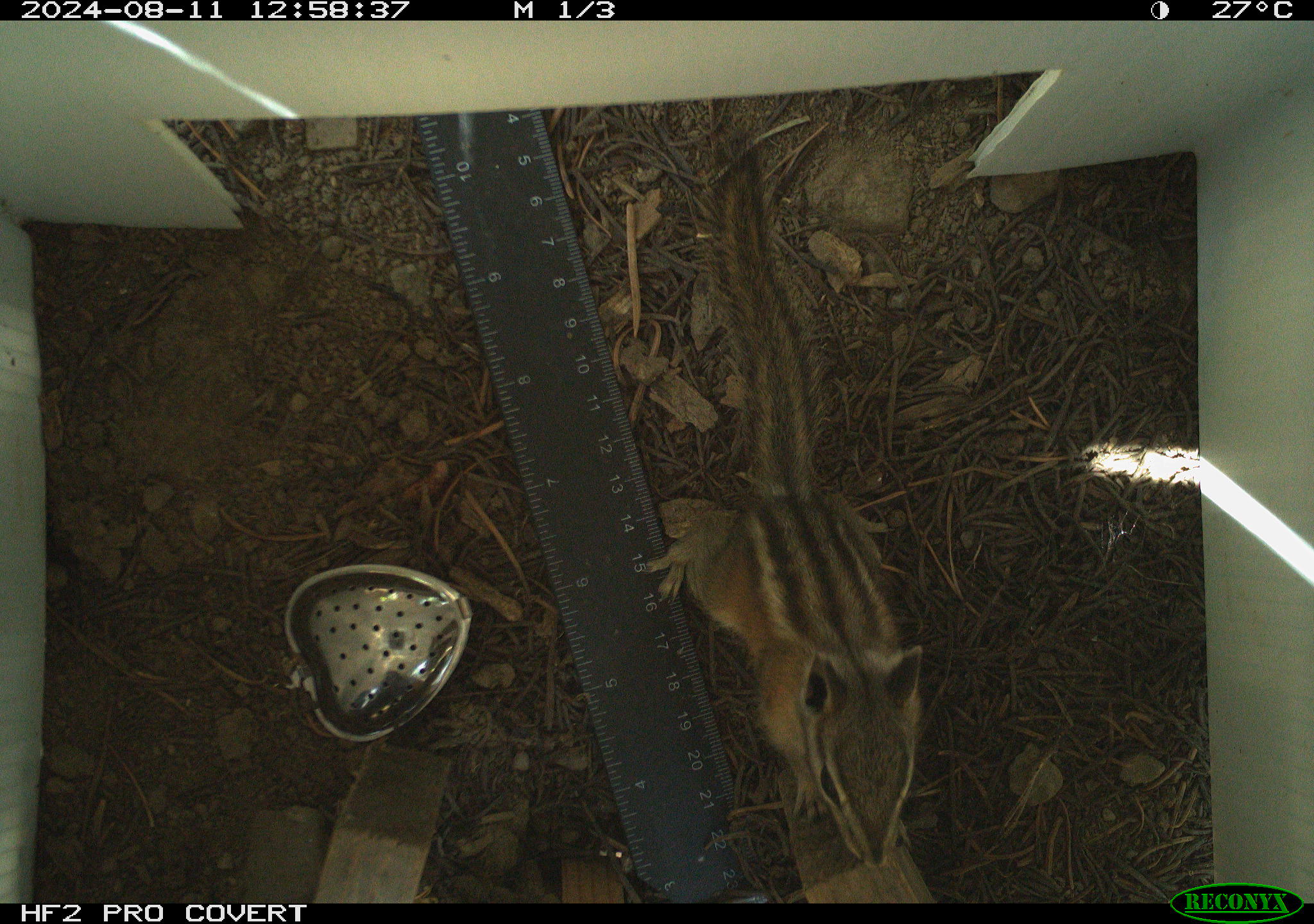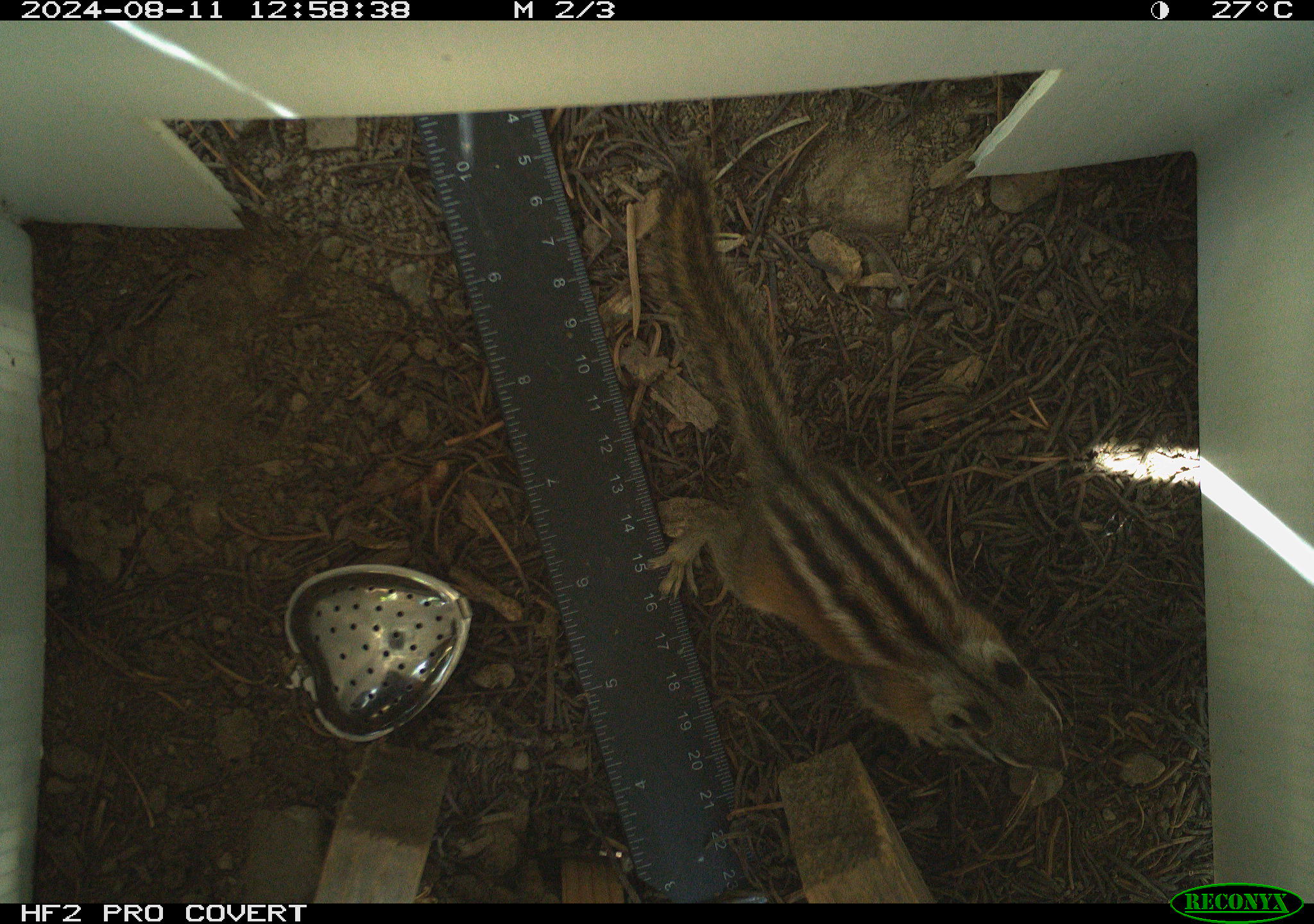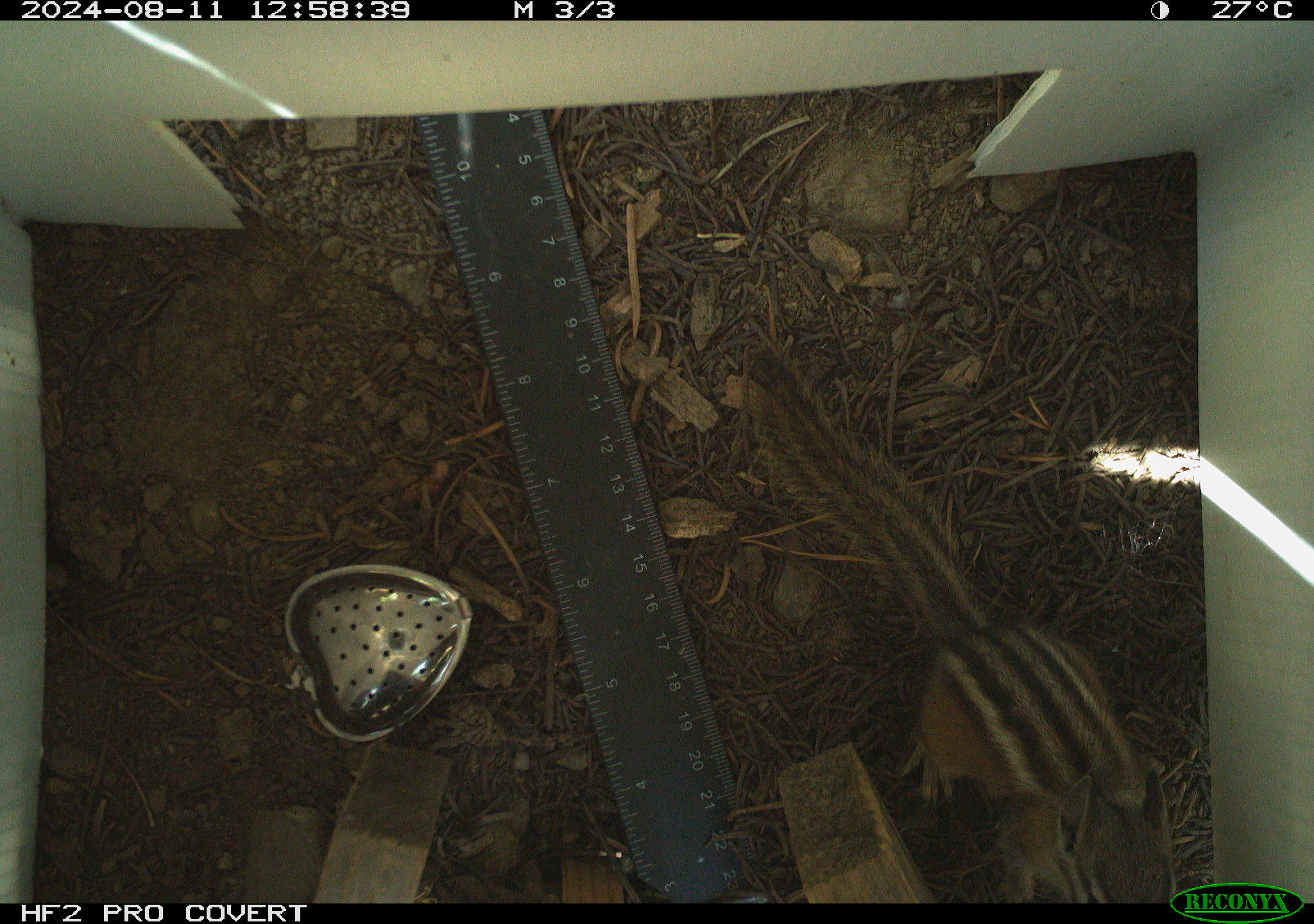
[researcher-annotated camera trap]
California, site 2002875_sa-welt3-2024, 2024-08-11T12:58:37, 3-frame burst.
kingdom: Animalia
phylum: Chordata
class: Mammalia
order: Rodentia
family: Sciuridae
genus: Neotamias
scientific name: Neotamias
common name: western chipmunks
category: neotamias species